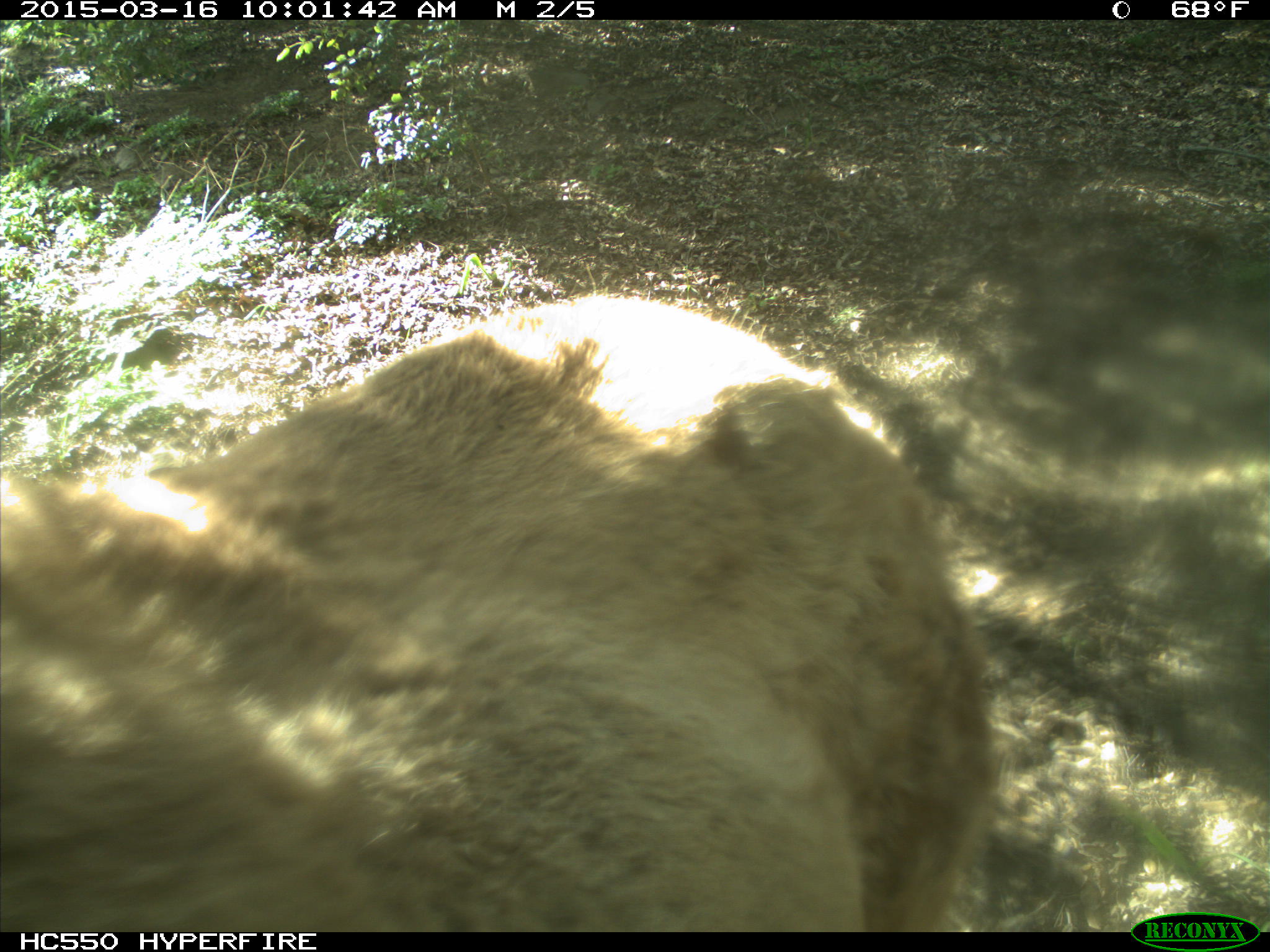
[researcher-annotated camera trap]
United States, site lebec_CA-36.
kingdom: Animalia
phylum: Chordata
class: Mammalia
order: Artiodactyla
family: Cervidae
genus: Cervus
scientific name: Cervus canadensis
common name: elk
Cervus canadensis (elk).